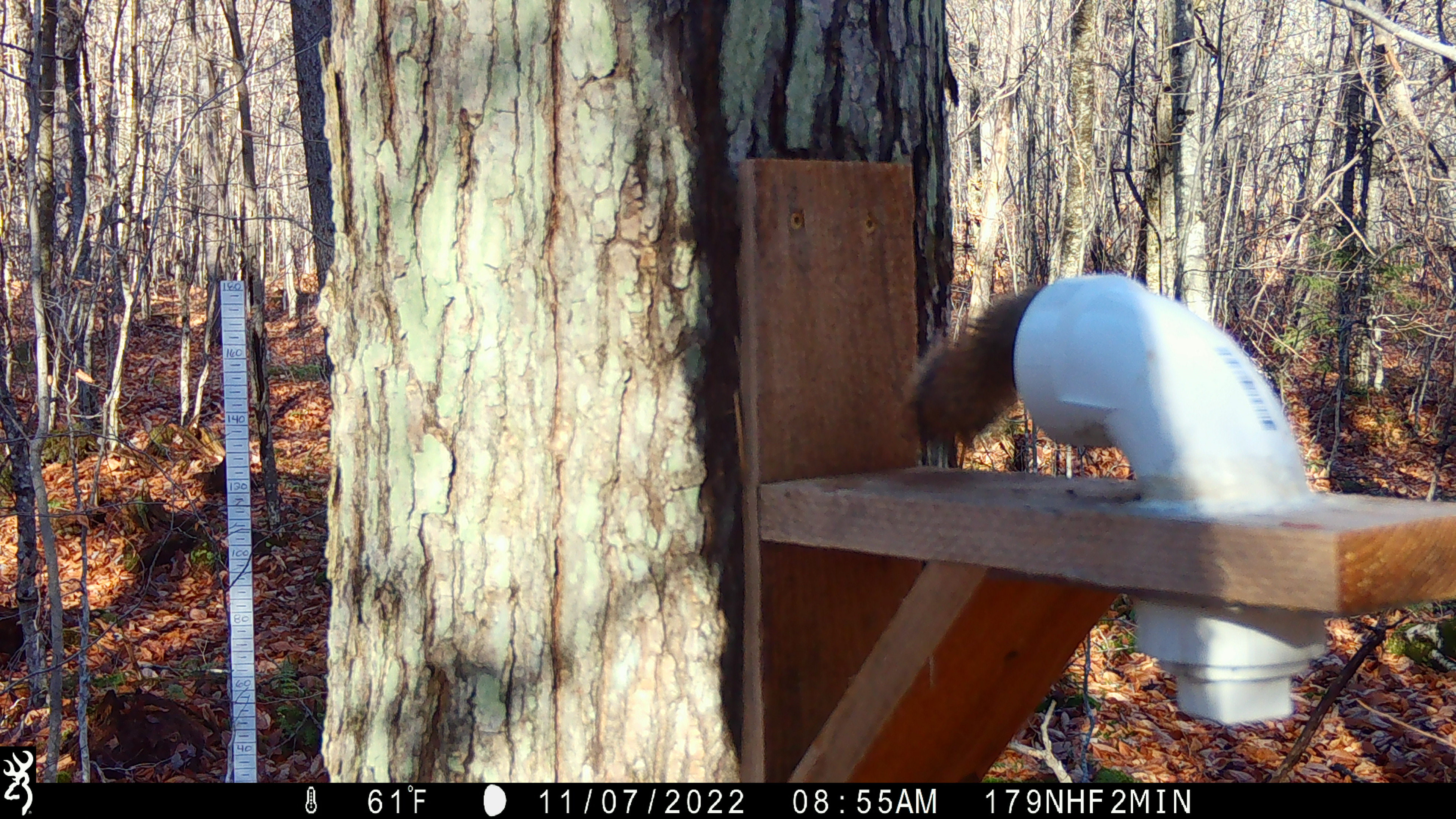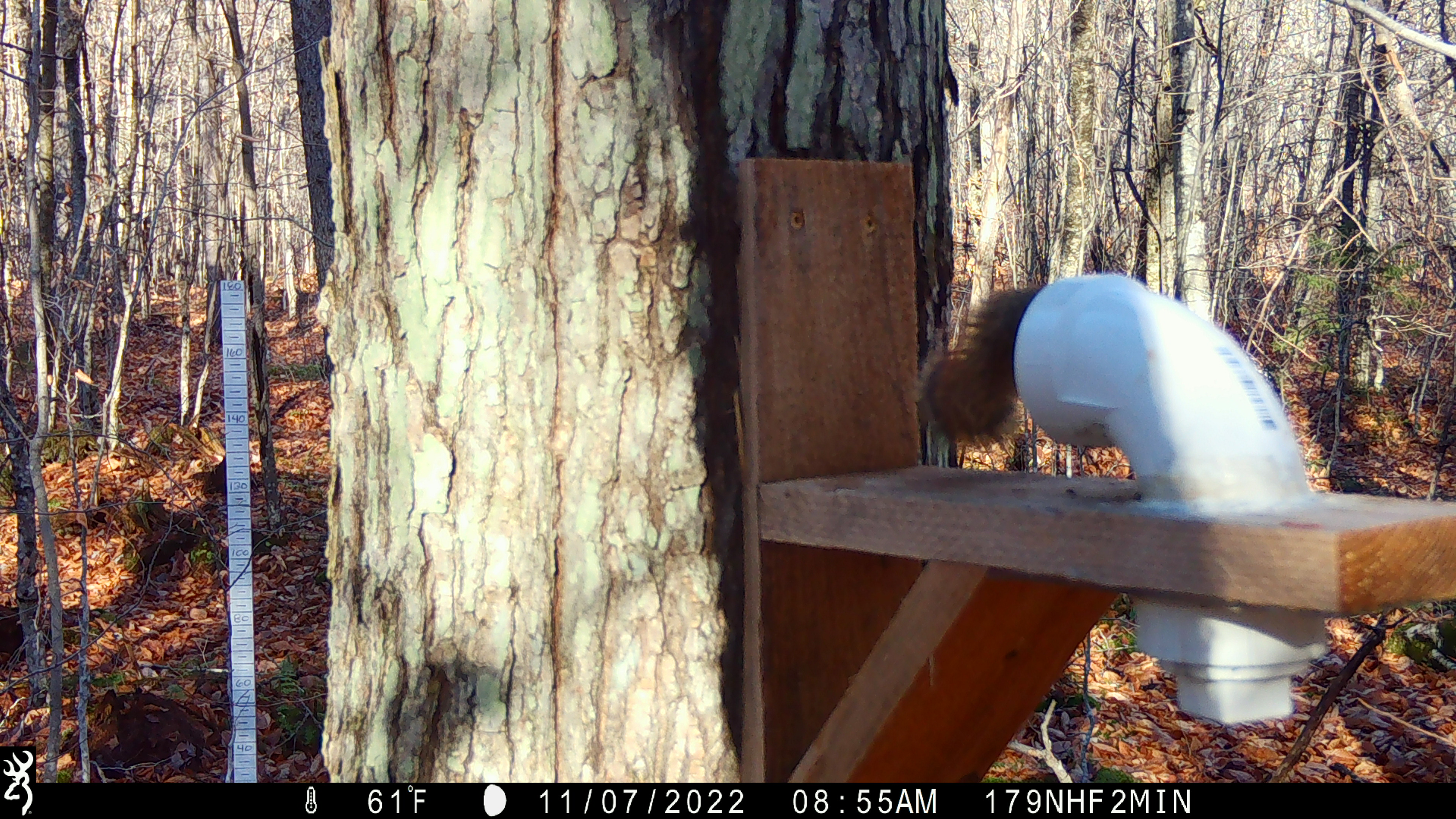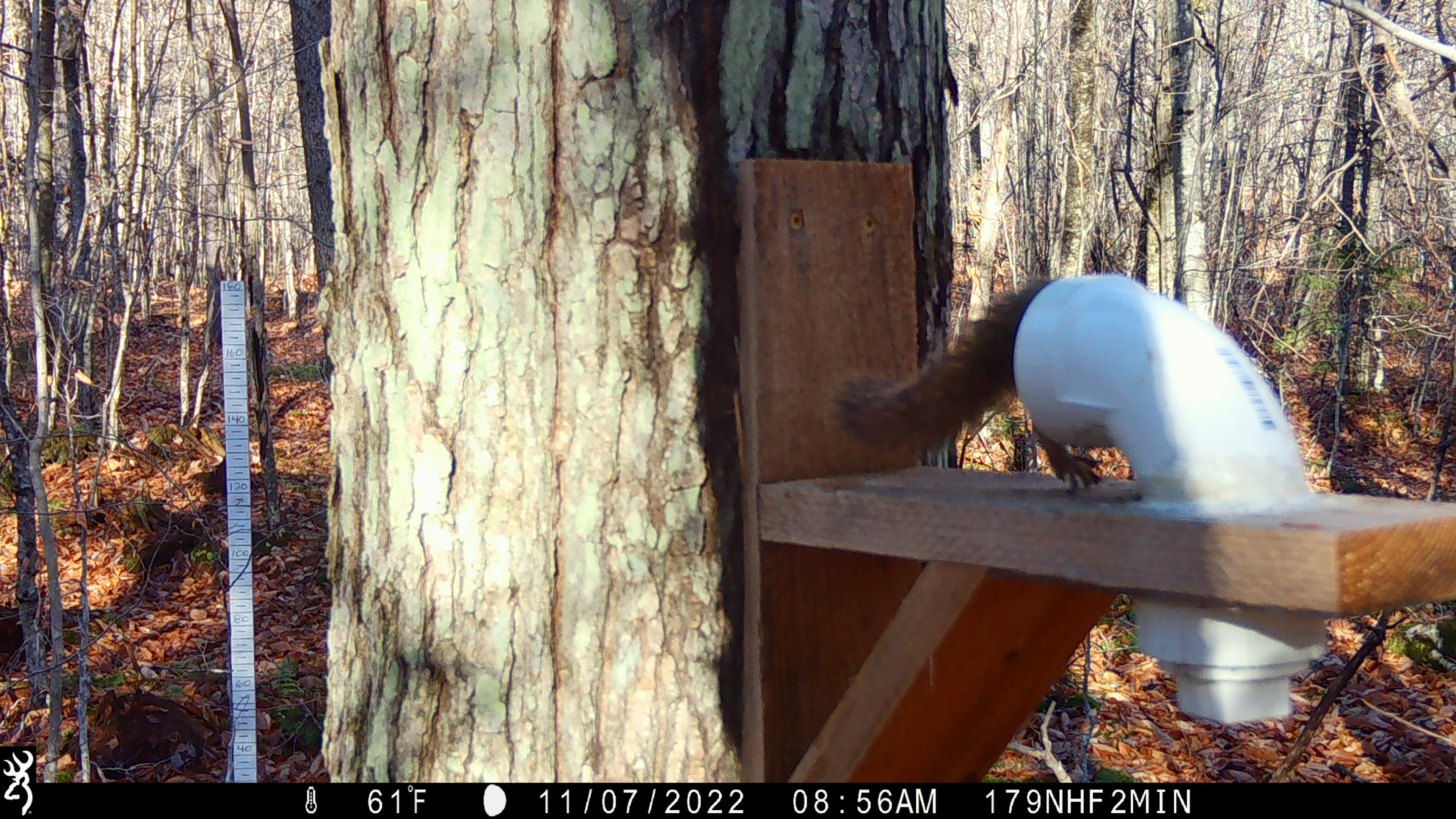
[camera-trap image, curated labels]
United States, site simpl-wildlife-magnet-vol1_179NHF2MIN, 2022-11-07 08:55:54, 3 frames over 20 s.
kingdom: Animalia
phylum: Chordata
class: Mammalia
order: Rodentia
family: Sciuridae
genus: Tamiasciurus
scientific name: Tamiasciurus hudsonicus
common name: red squirrel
Red squirrel (Tamiasciurus hudsonicus).